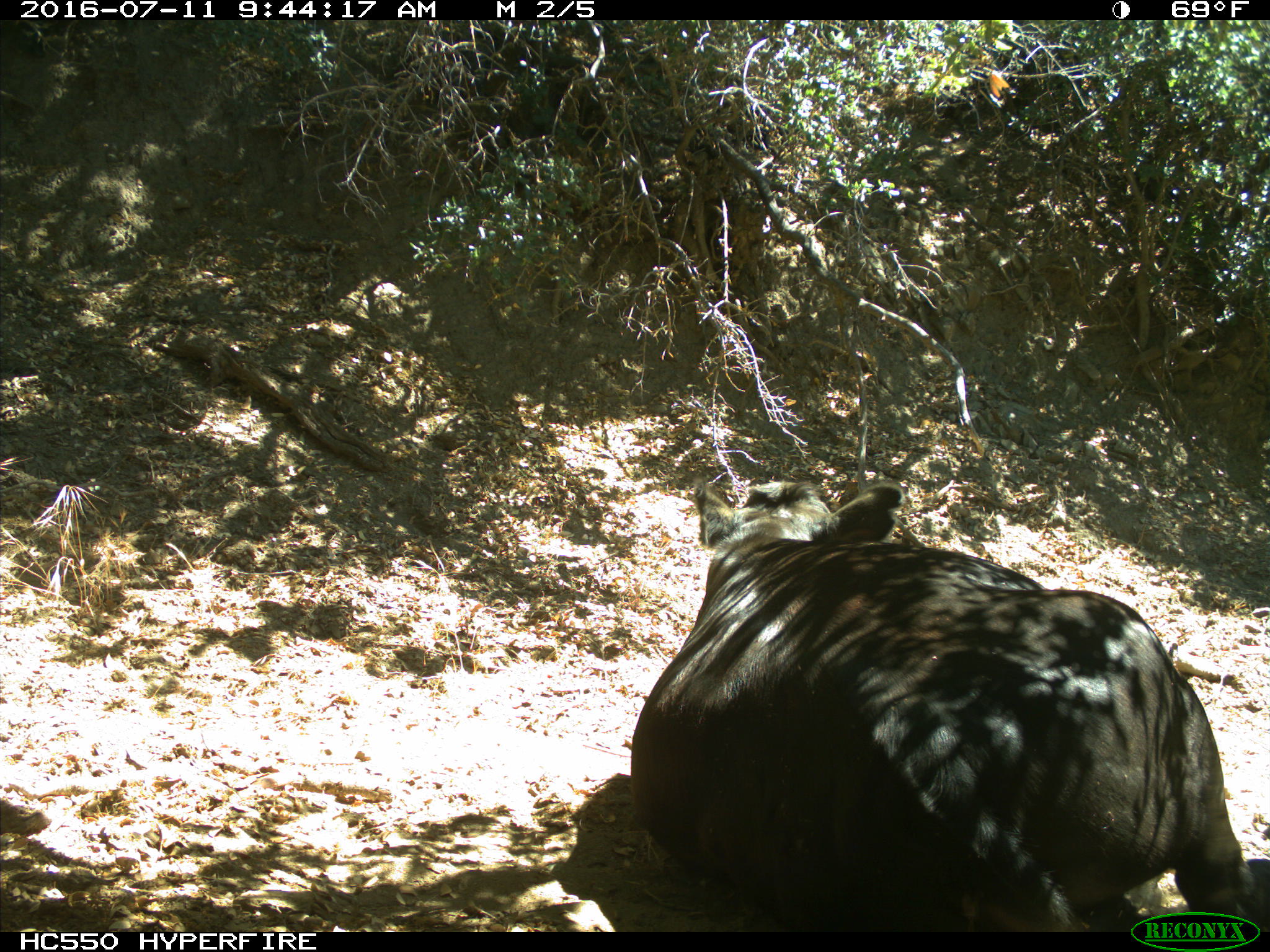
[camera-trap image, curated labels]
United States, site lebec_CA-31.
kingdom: Animalia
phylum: Chordata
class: Mammalia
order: Artiodactyla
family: Bovidae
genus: Bos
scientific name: Bos taurus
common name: domestic cow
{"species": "Bos taurus (domestic cow)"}